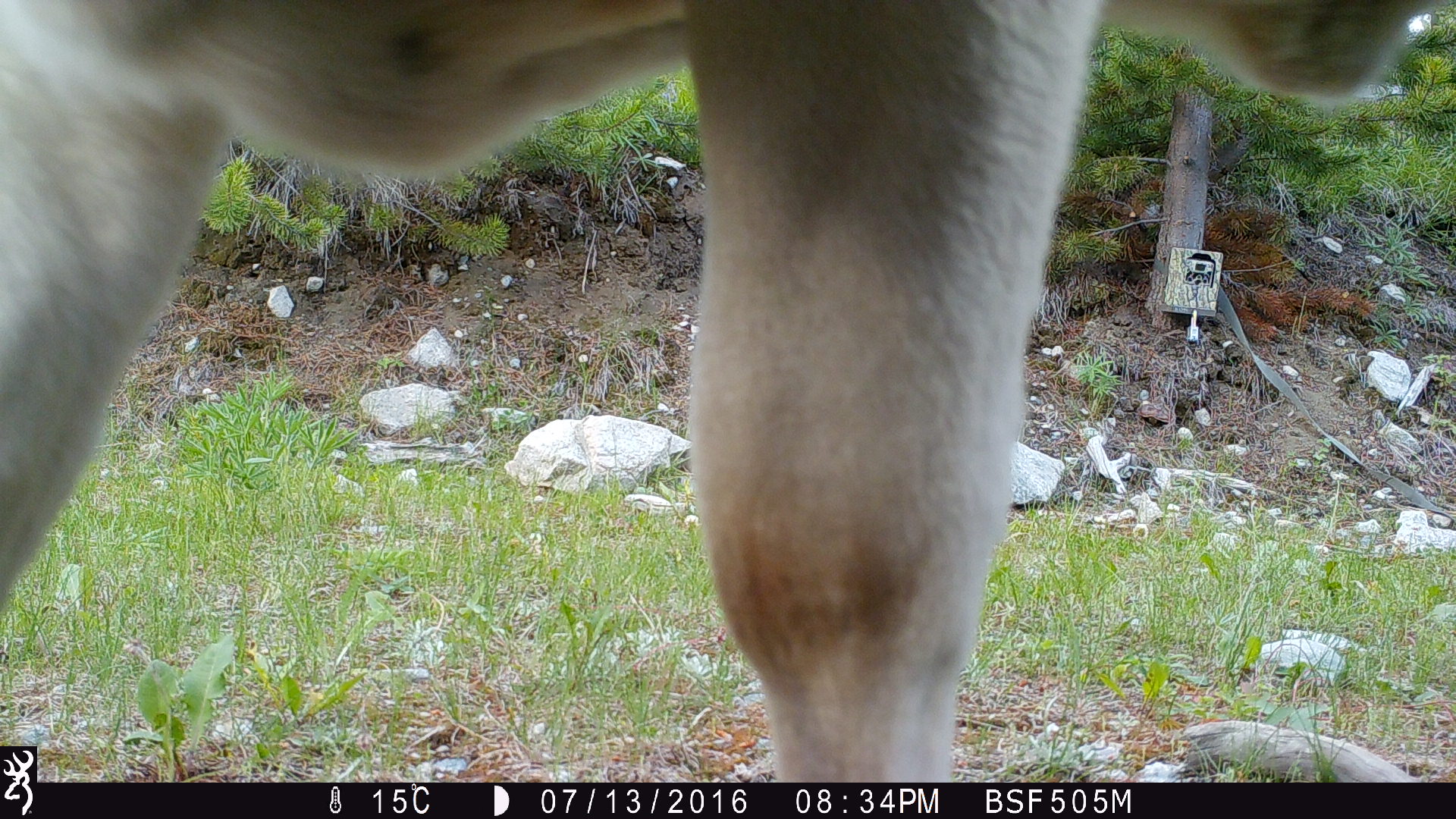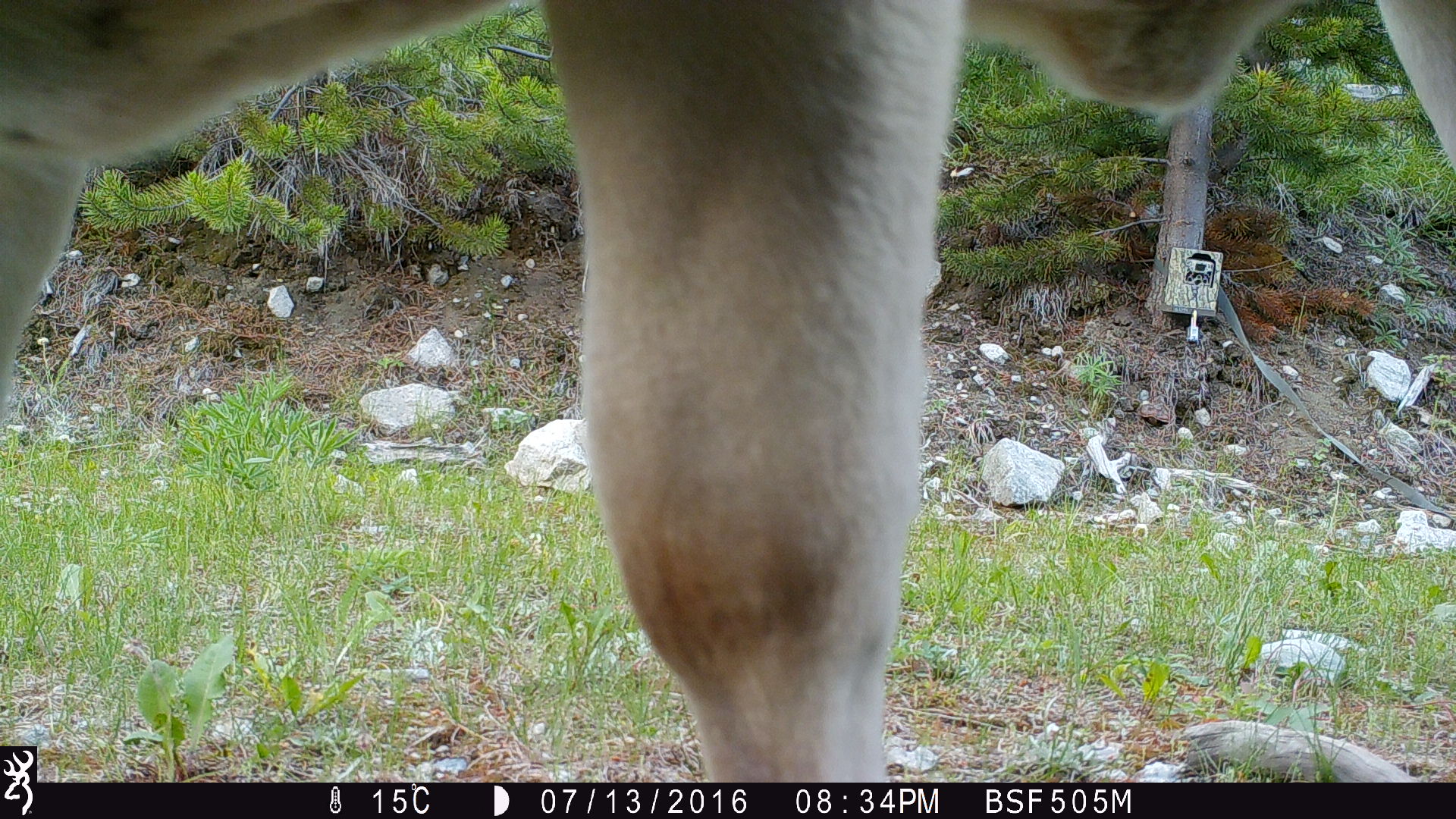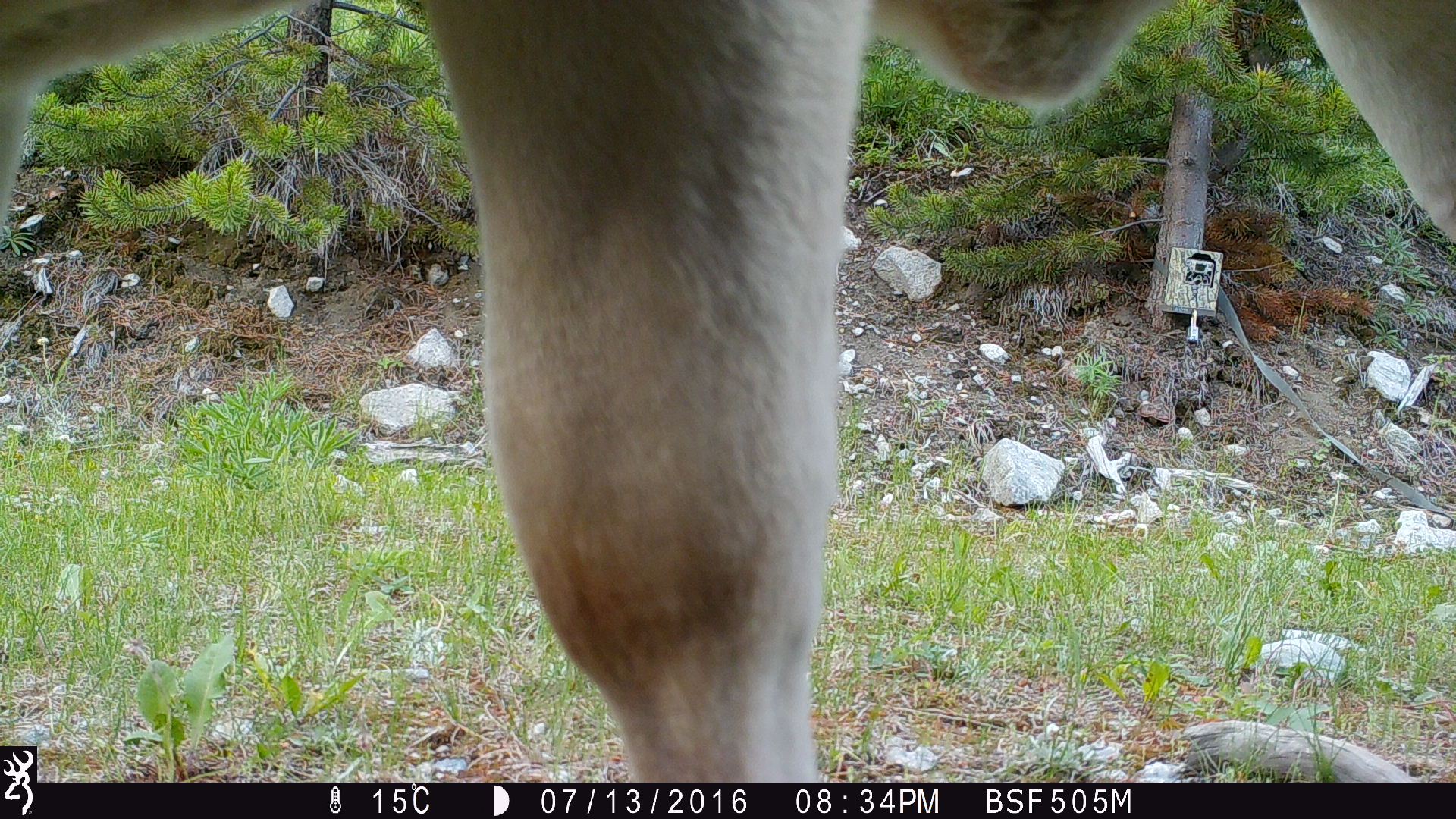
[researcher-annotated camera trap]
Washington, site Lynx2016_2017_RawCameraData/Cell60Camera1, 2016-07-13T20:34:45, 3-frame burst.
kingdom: Animalia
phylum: Chordata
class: Mammalia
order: Artiodactyla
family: Bovidae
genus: Bos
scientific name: Bos taurus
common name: domestic cattle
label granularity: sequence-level